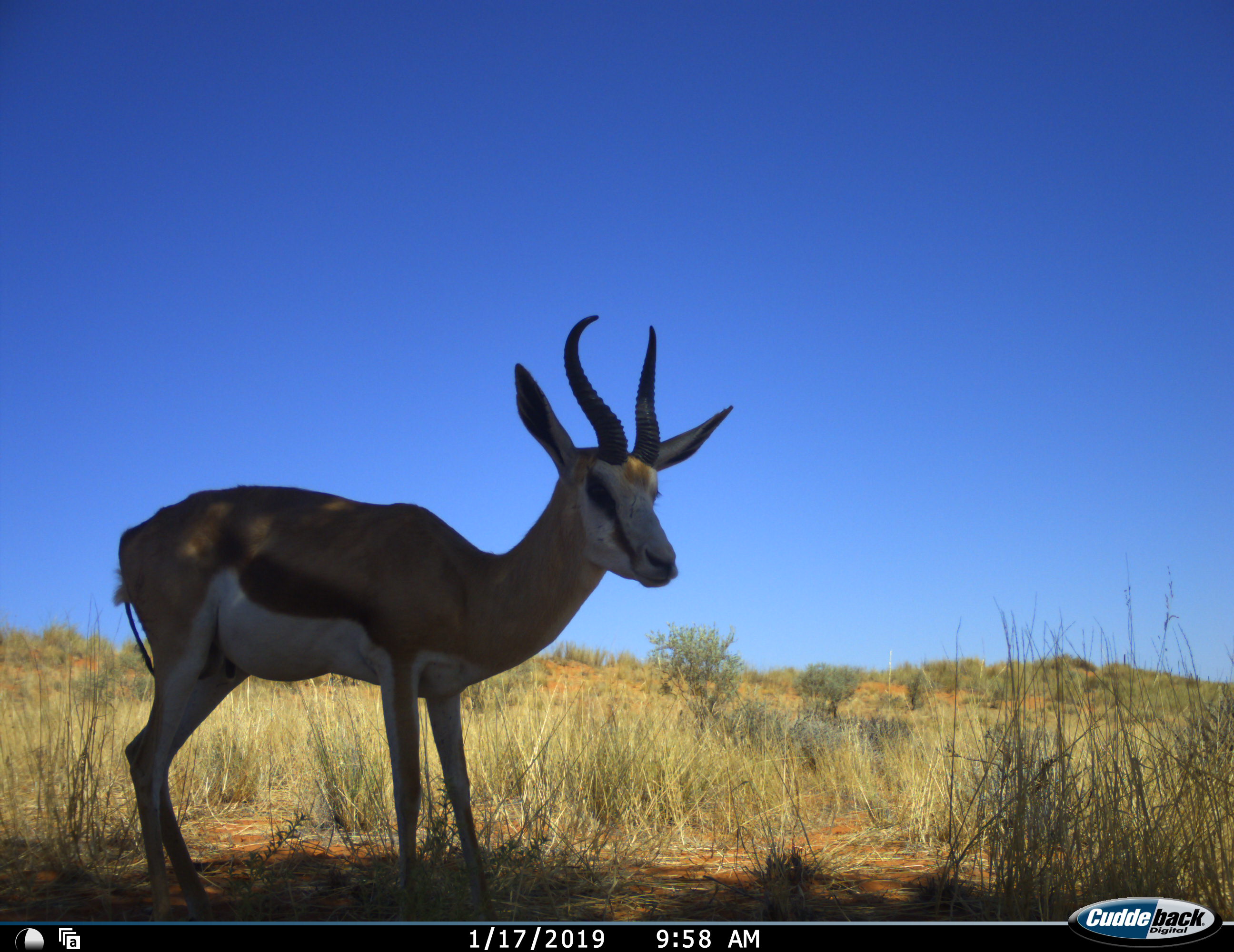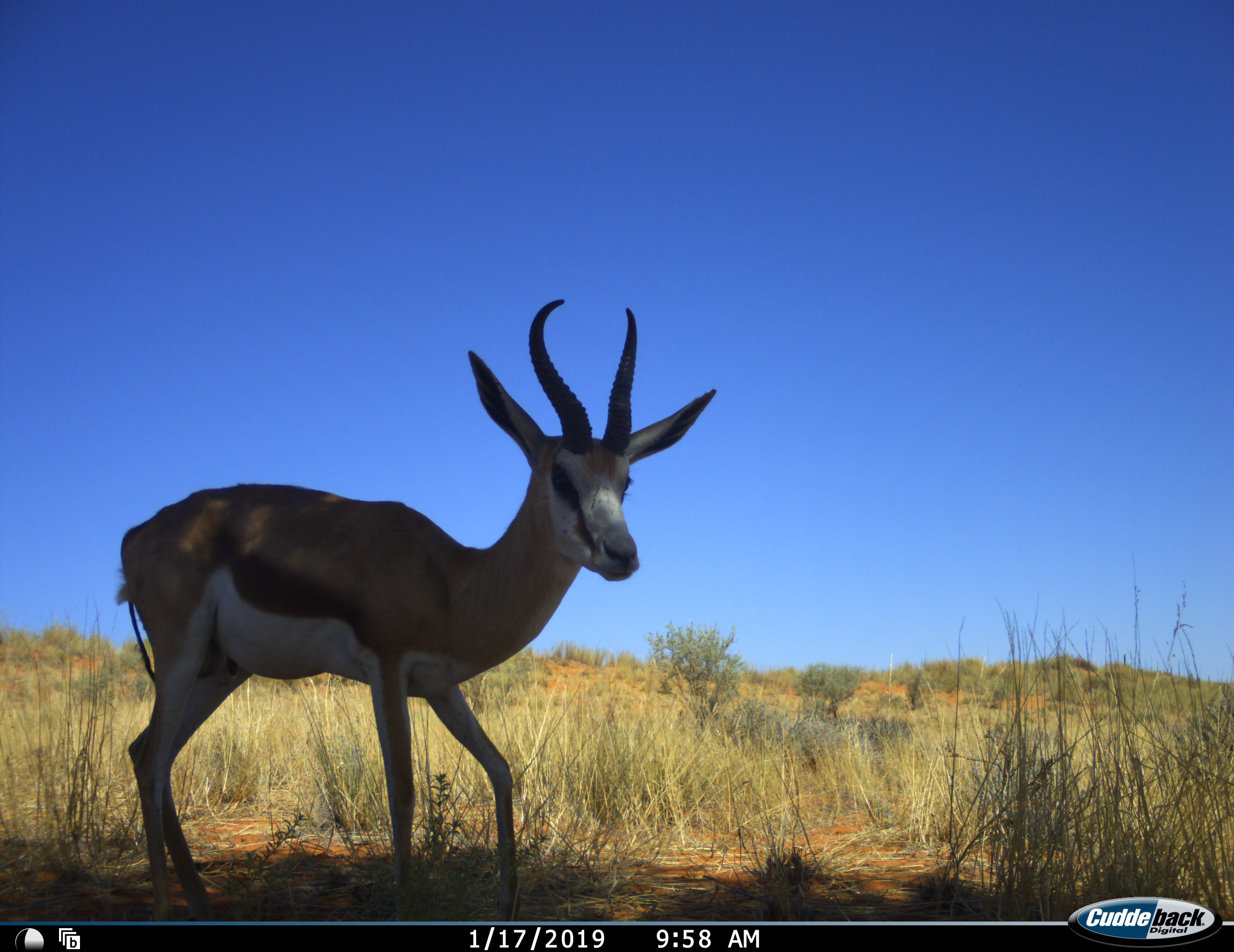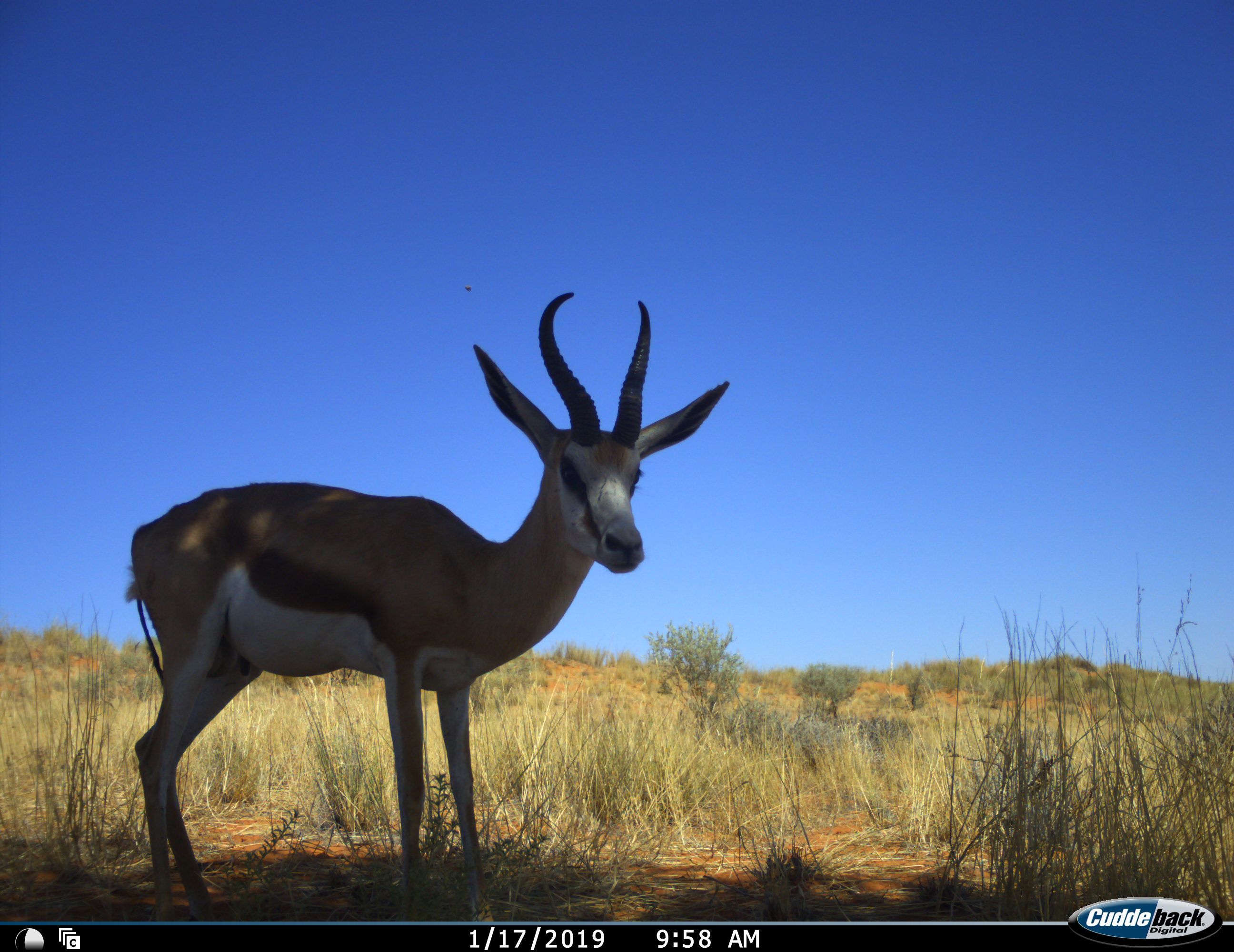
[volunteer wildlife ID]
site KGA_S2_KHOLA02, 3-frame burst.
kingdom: Animalia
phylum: Chordata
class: Mammalia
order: Artiodactyla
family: Bovidae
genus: Antidorcas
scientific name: Antidorcas marsupialis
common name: springbok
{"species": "springbok (Antidorcas marsupialis)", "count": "1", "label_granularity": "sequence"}